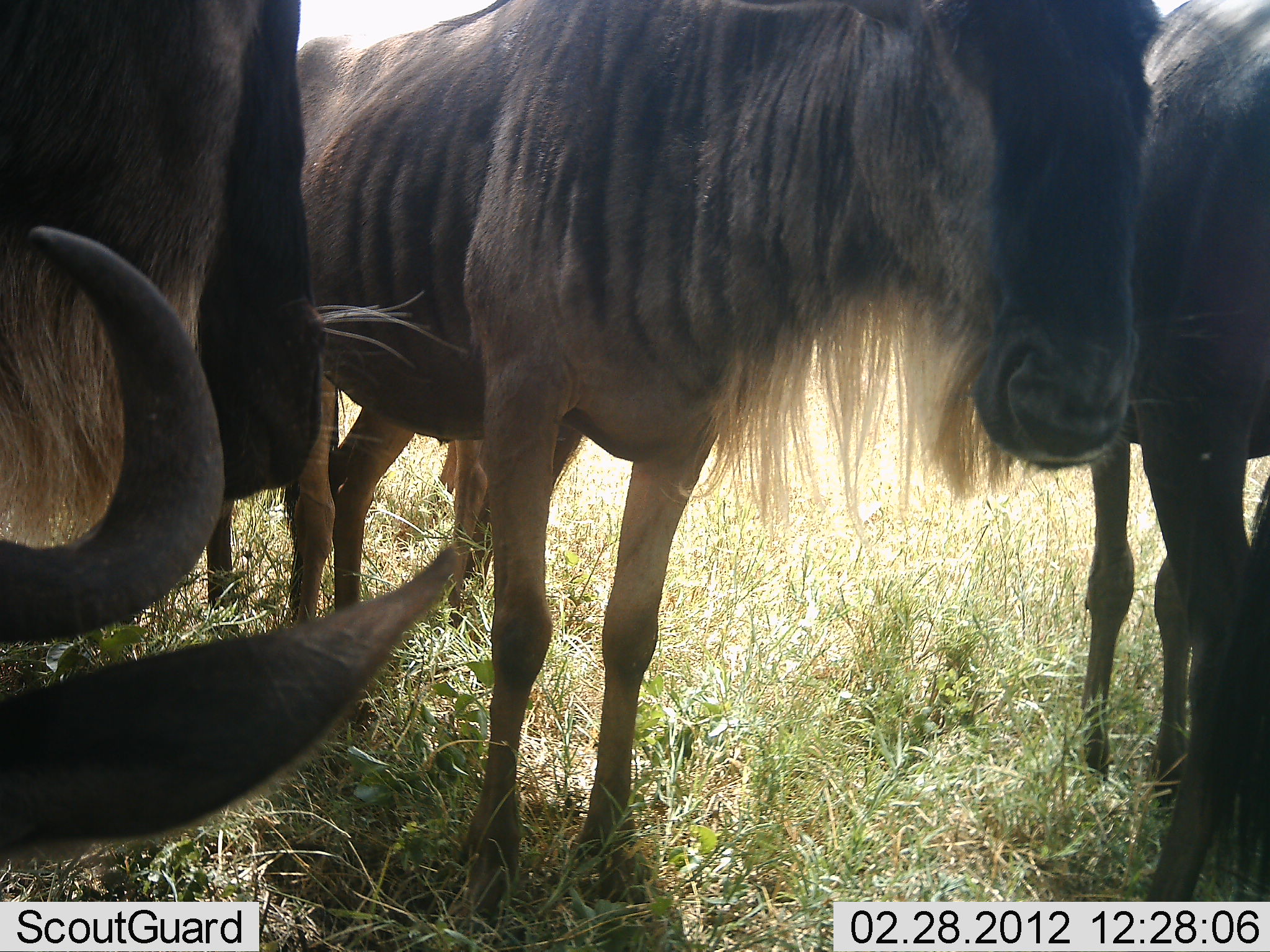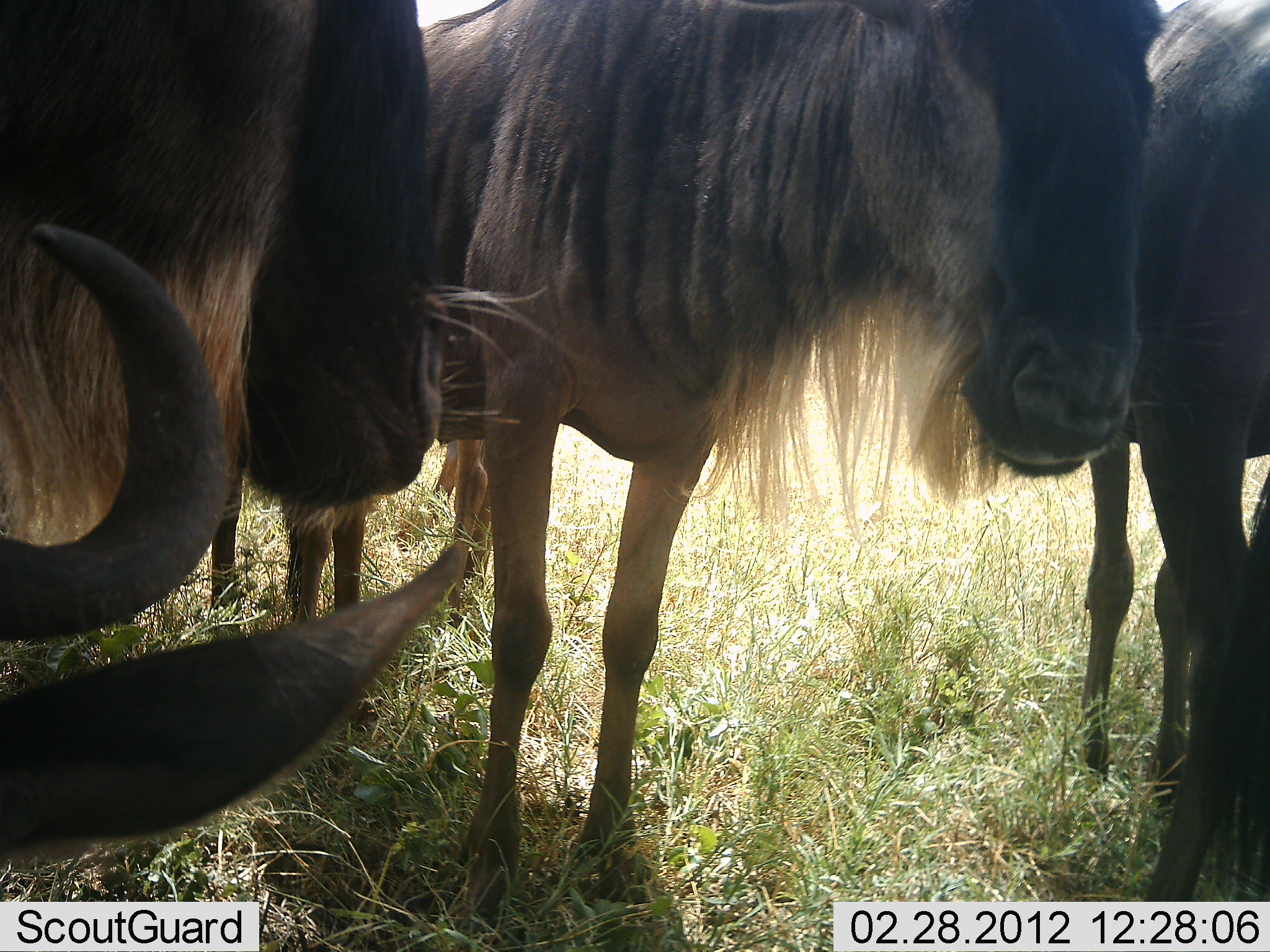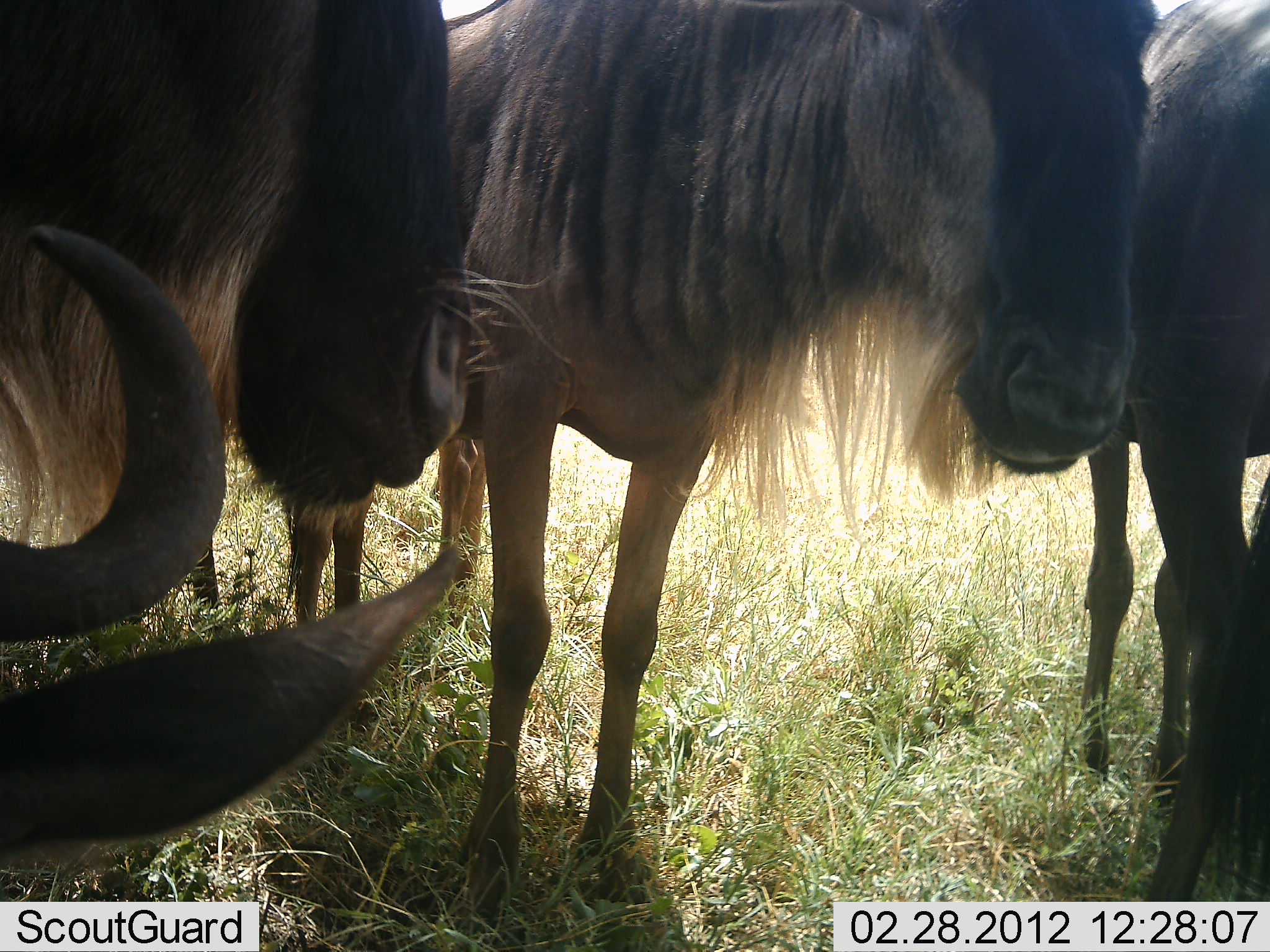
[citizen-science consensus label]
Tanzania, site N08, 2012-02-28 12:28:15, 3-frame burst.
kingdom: Animalia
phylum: Chordata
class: Mammalia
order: Artiodactyla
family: Bovidae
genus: Connochaetes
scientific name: Connochaetes taurinus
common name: blue wildebeest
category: wildebeest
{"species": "wildebeest (blue wildebeest) (Connochaetes taurinus)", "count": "4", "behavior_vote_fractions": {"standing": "96%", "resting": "27%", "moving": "0%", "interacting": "0%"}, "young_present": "0%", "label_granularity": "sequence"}